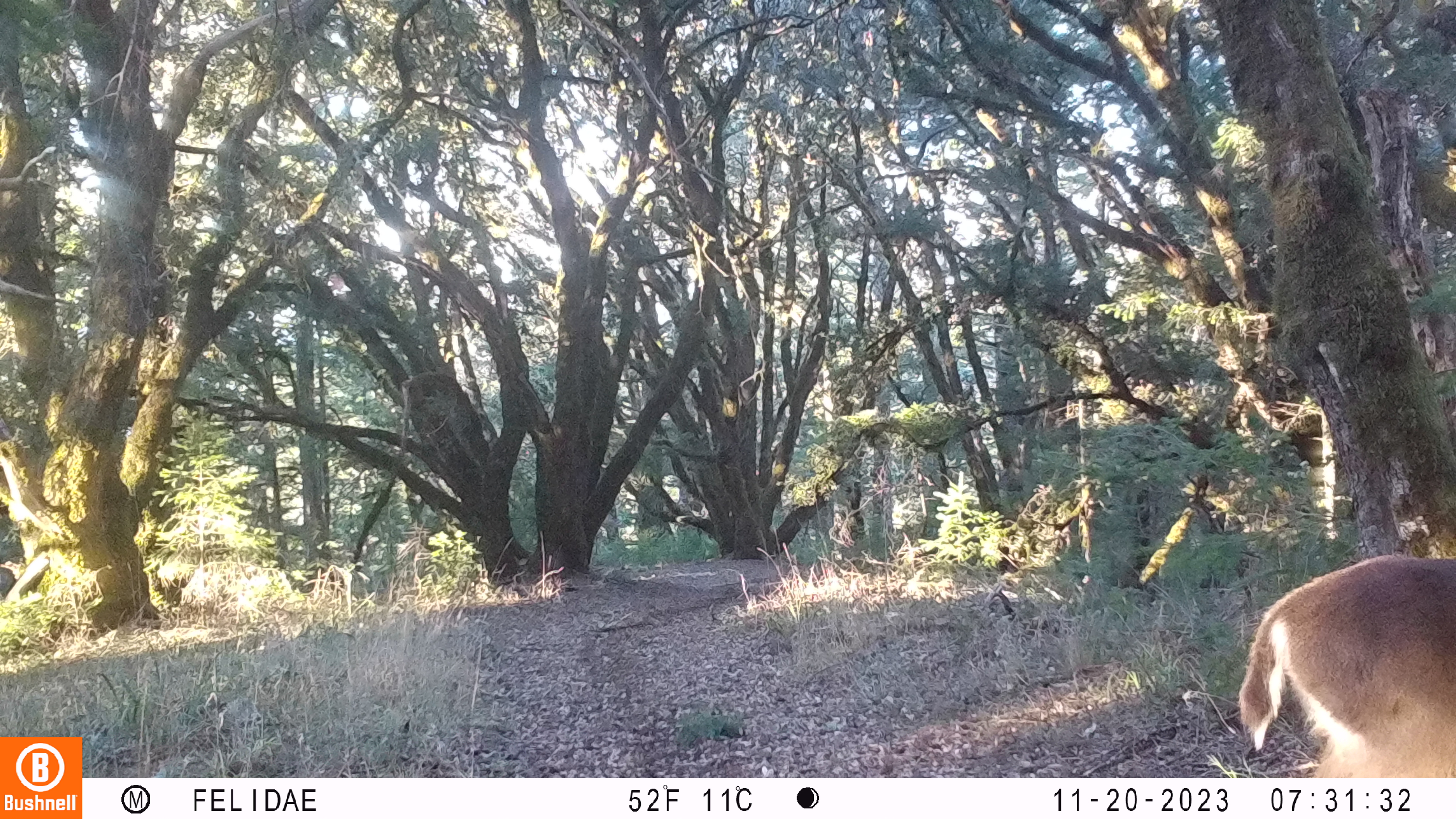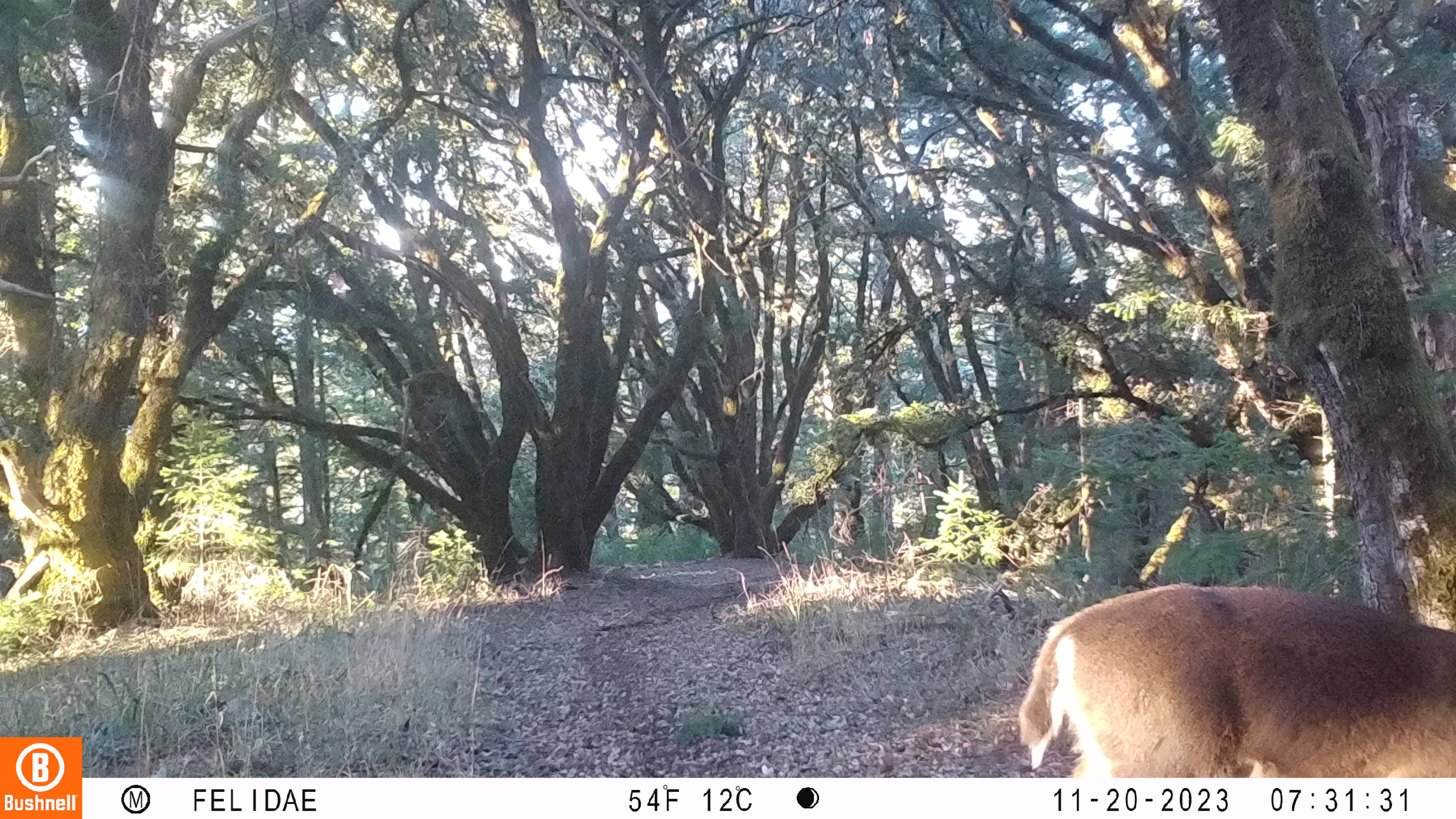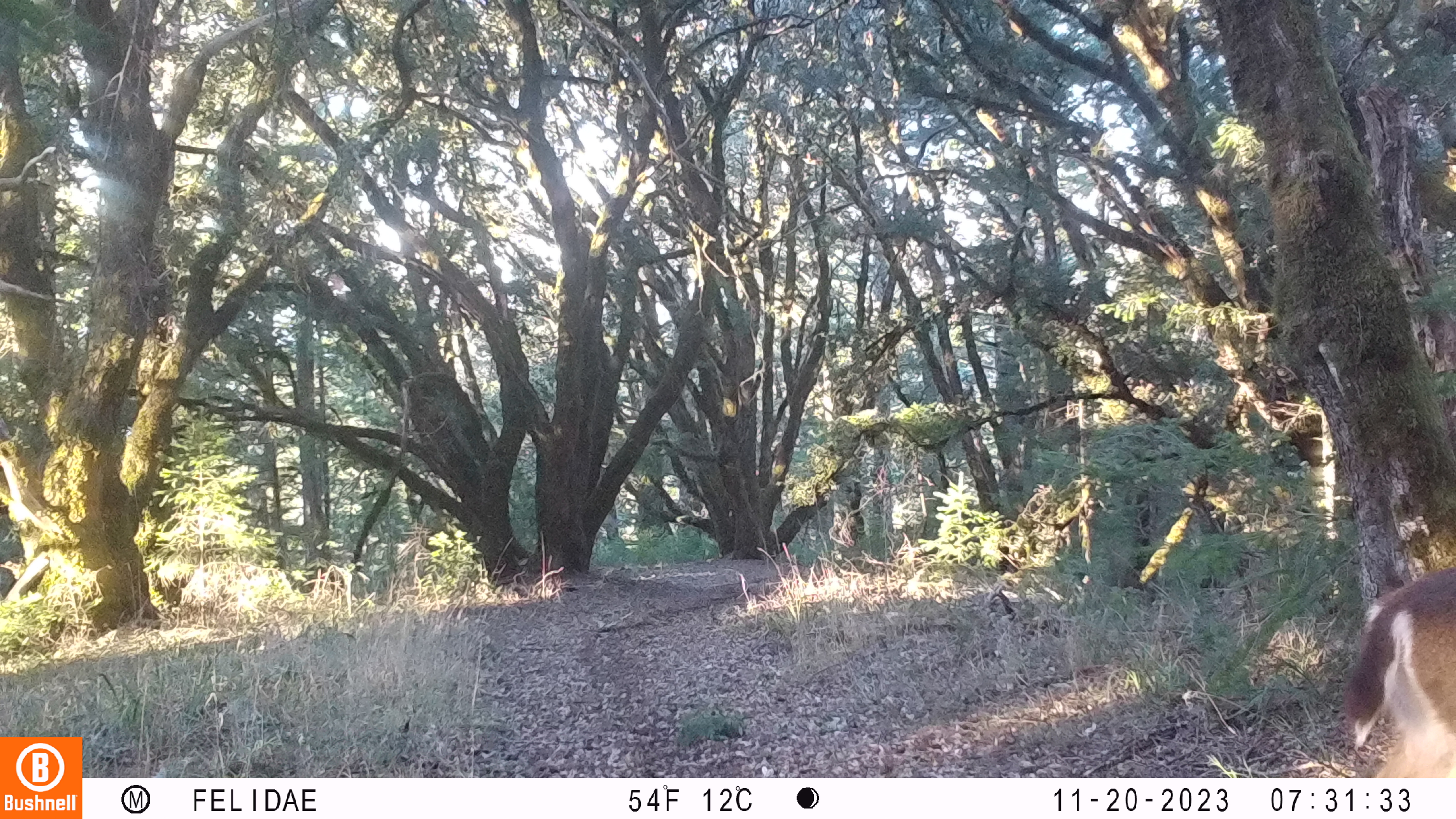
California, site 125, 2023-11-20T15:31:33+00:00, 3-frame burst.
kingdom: Animalia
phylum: Chordata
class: Mammalia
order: Artiodactyla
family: Cervidae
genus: Odocoileus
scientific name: Odocoileus hemionus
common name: mule deer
Mule deer (Odocoileus hemionus).